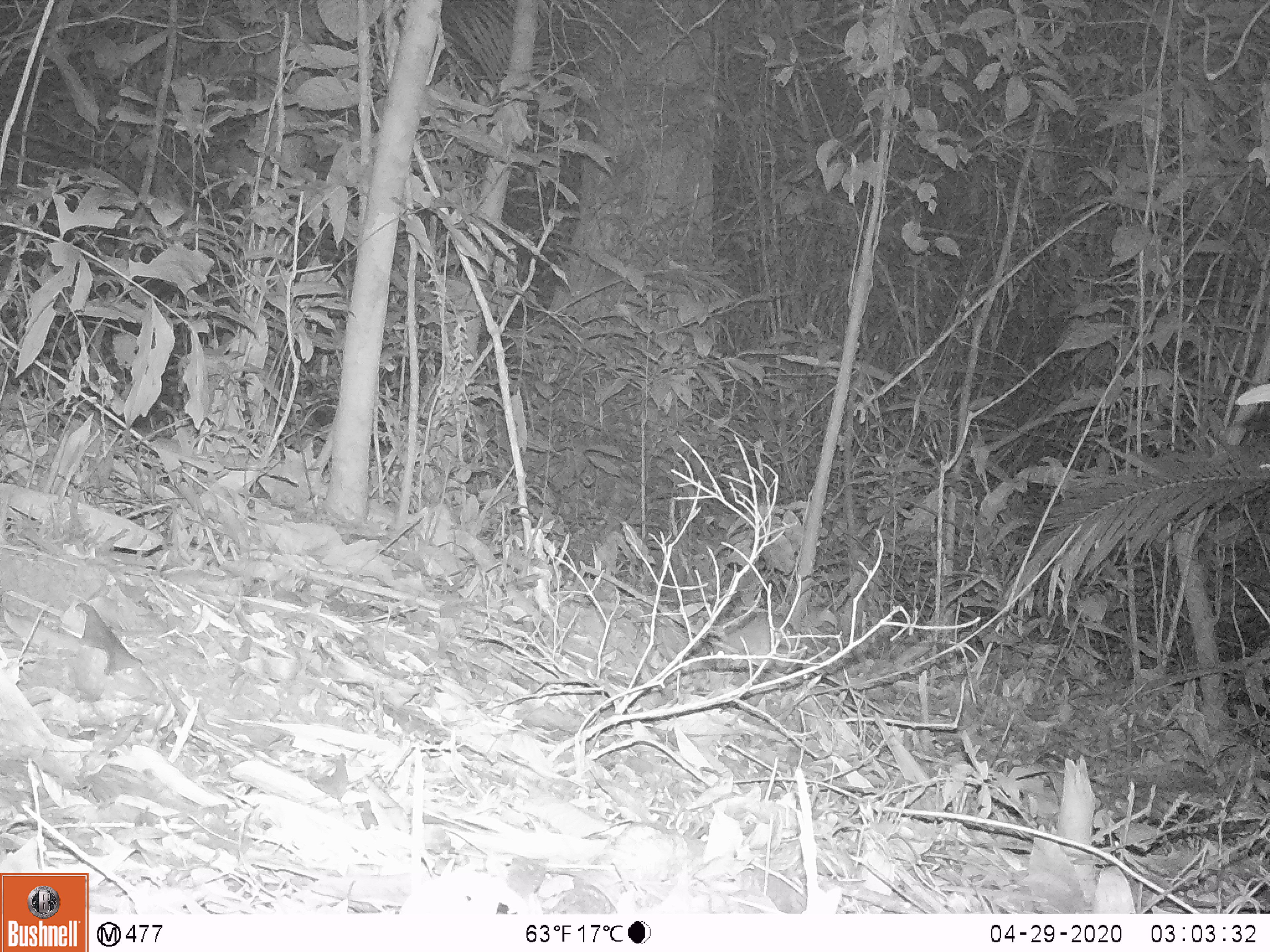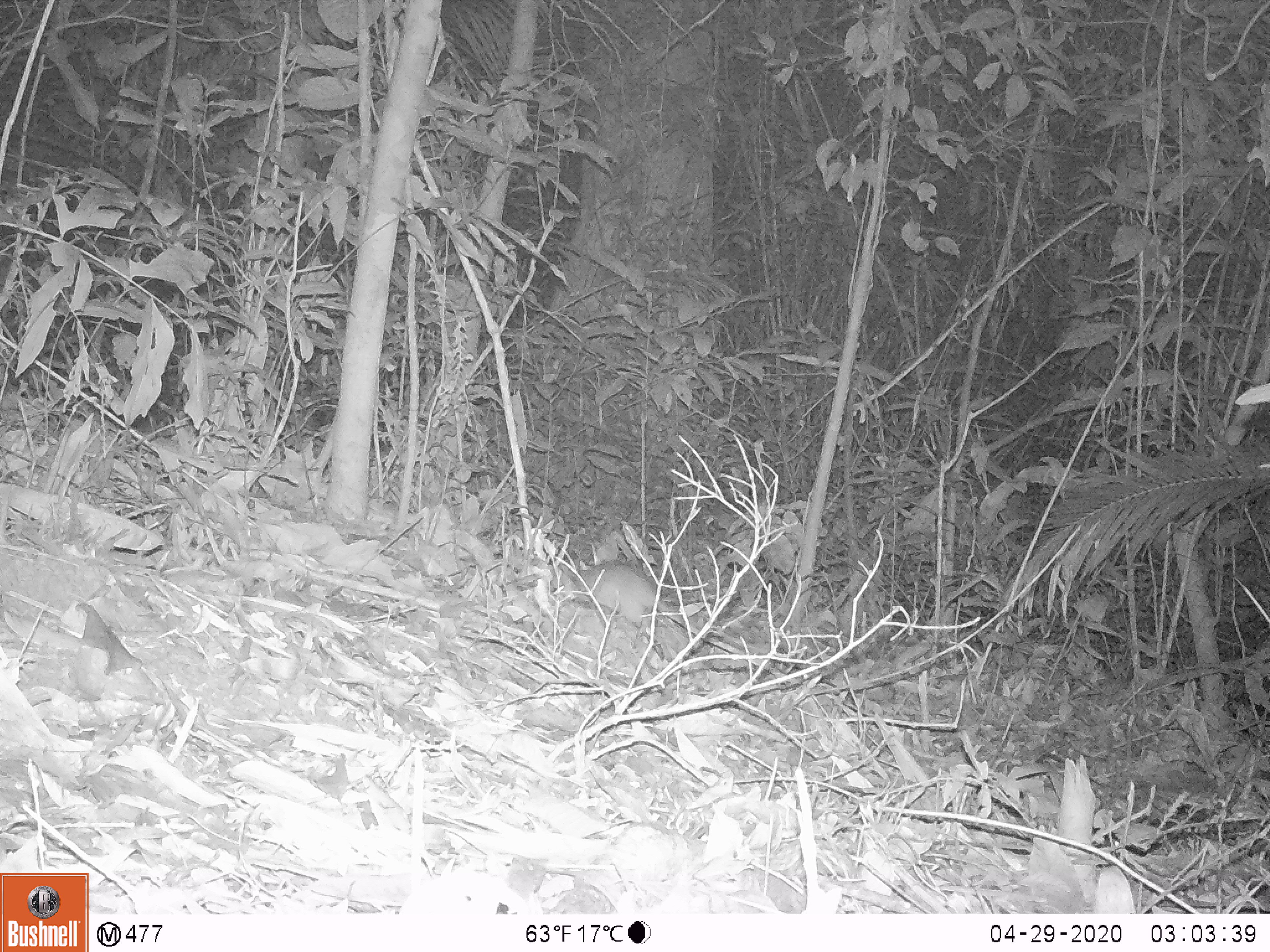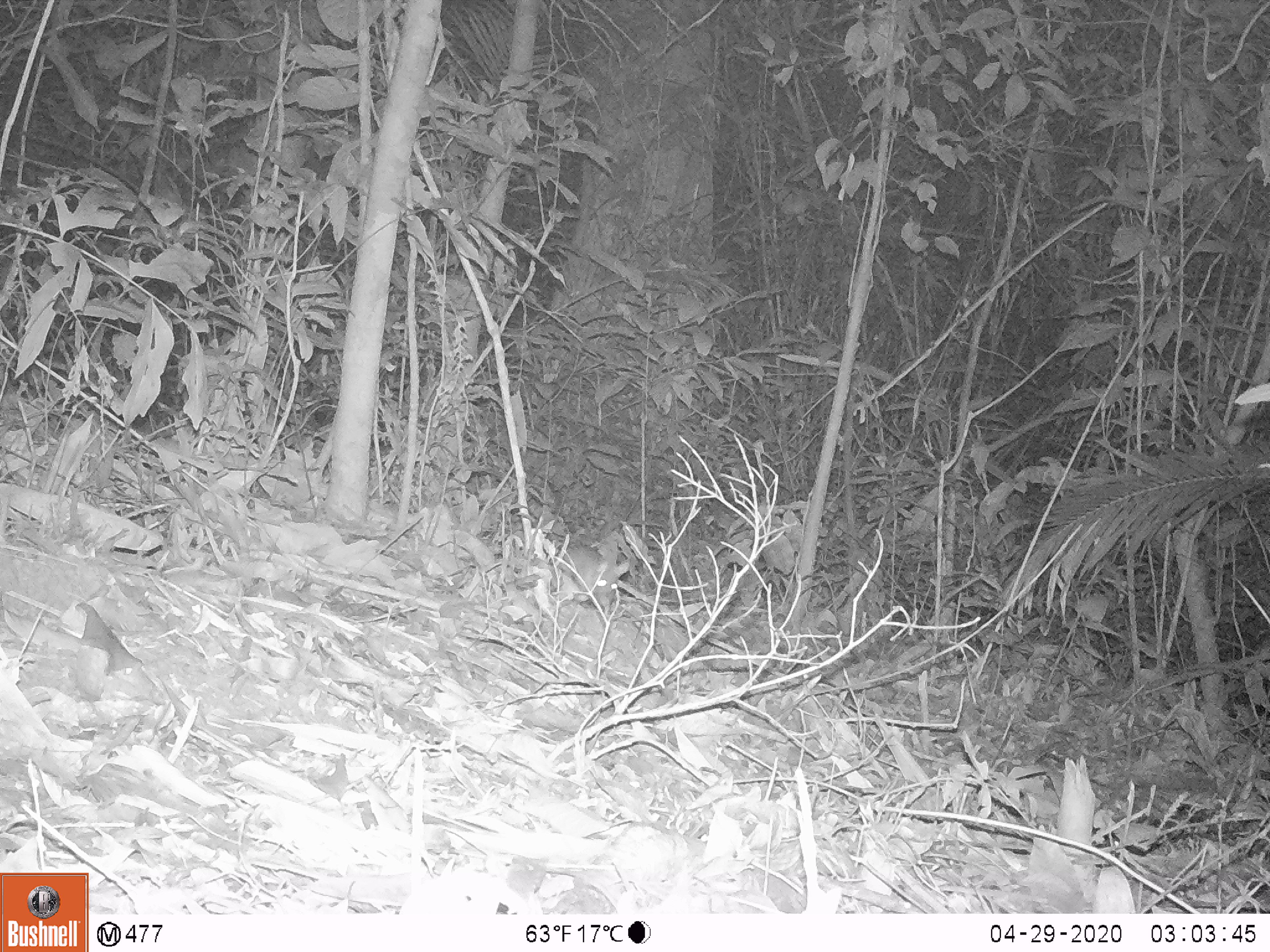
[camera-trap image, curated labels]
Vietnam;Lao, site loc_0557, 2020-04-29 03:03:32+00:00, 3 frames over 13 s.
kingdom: Animalia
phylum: Chordata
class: Mammalia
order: Rodentia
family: Muridae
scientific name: Muridae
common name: old-world mice and rats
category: unidentified murid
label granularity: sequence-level